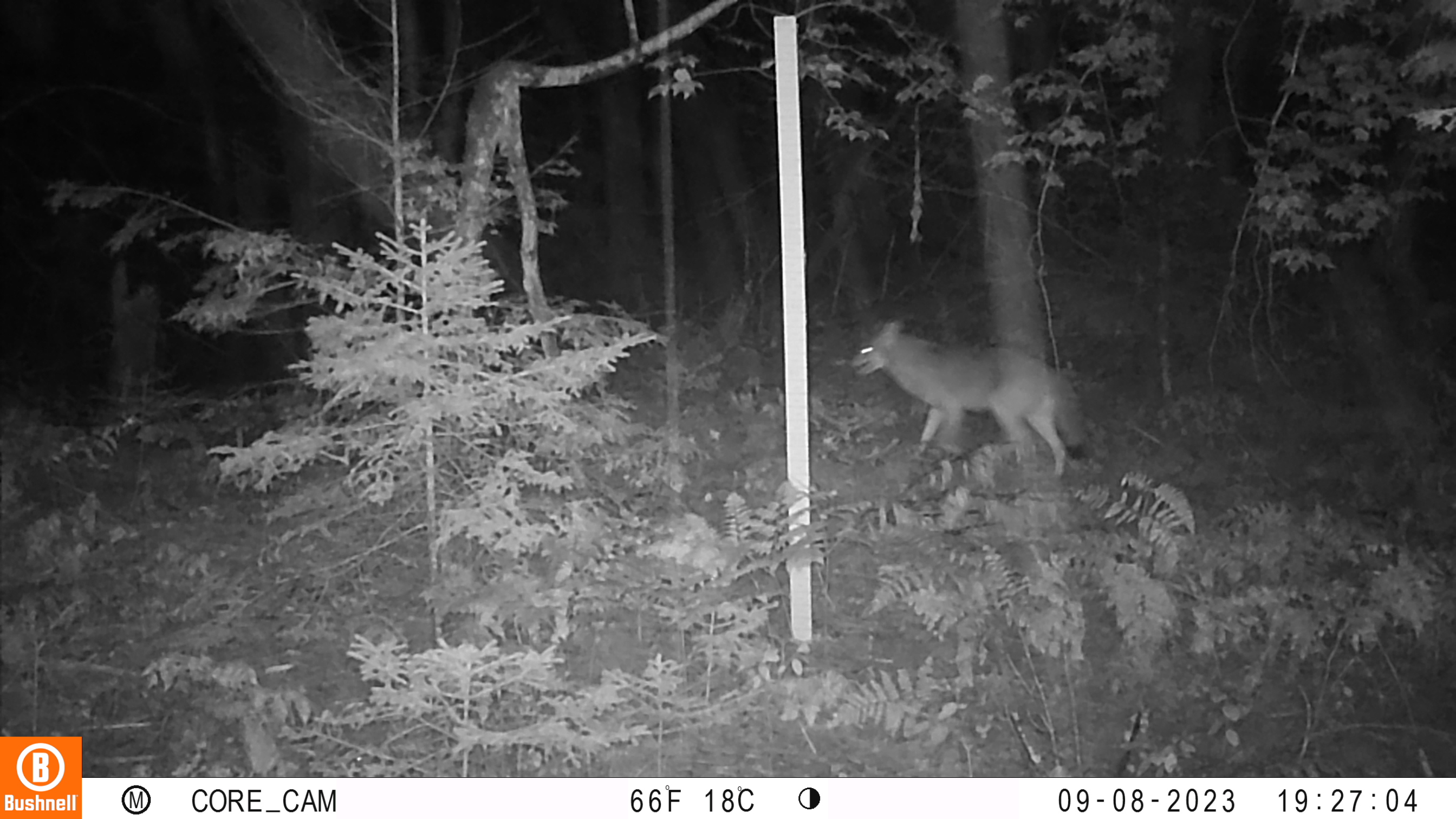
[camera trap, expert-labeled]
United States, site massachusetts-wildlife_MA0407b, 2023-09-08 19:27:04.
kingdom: Animalia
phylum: Chordata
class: Mammalia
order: Carnivora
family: Canidae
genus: Canis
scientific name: Canis latrans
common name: coyote